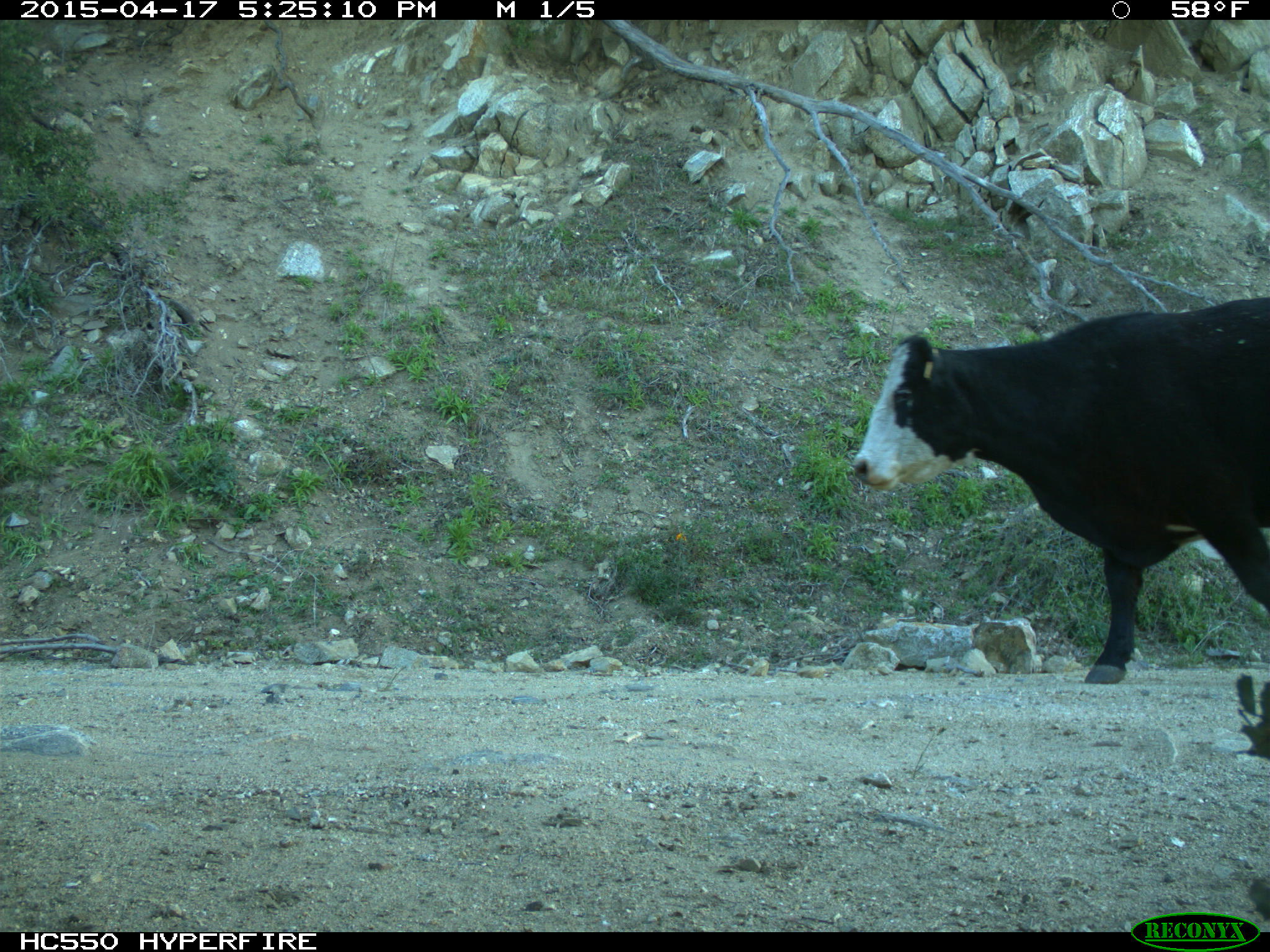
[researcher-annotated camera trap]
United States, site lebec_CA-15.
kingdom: Animalia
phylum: Chordata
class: Mammalia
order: Artiodactyla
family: Bovidae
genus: Bos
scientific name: Bos taurus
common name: domestic cow